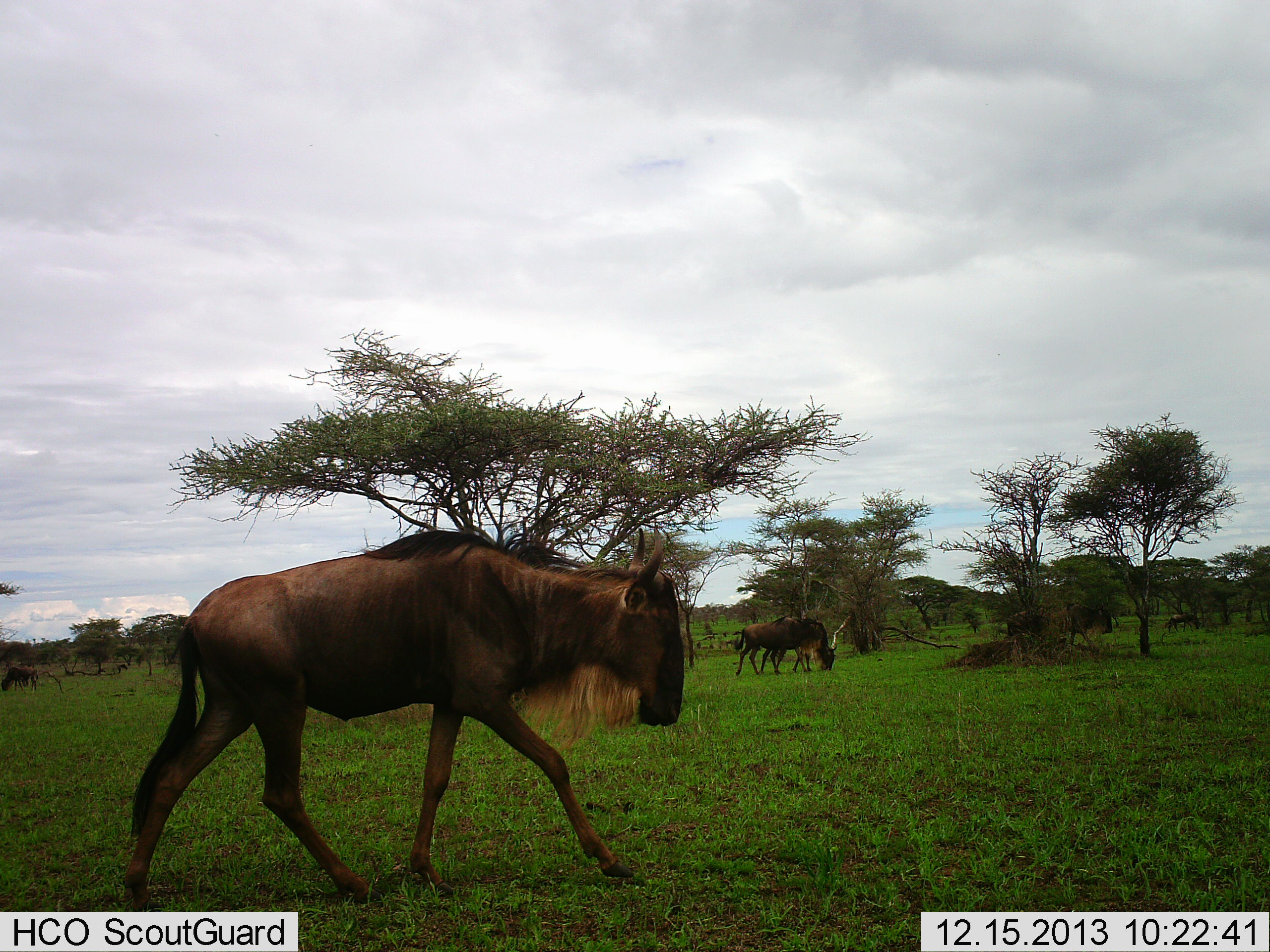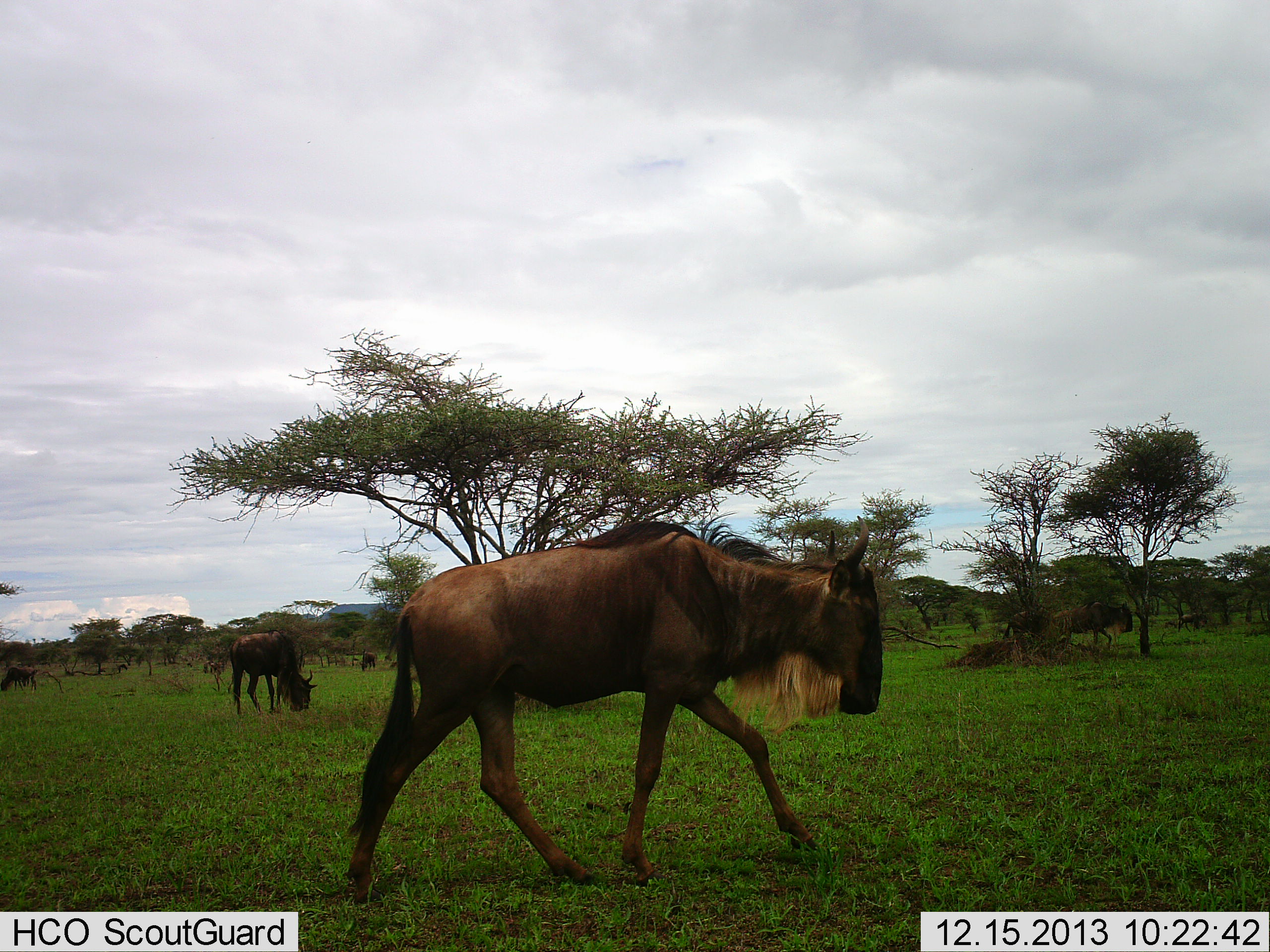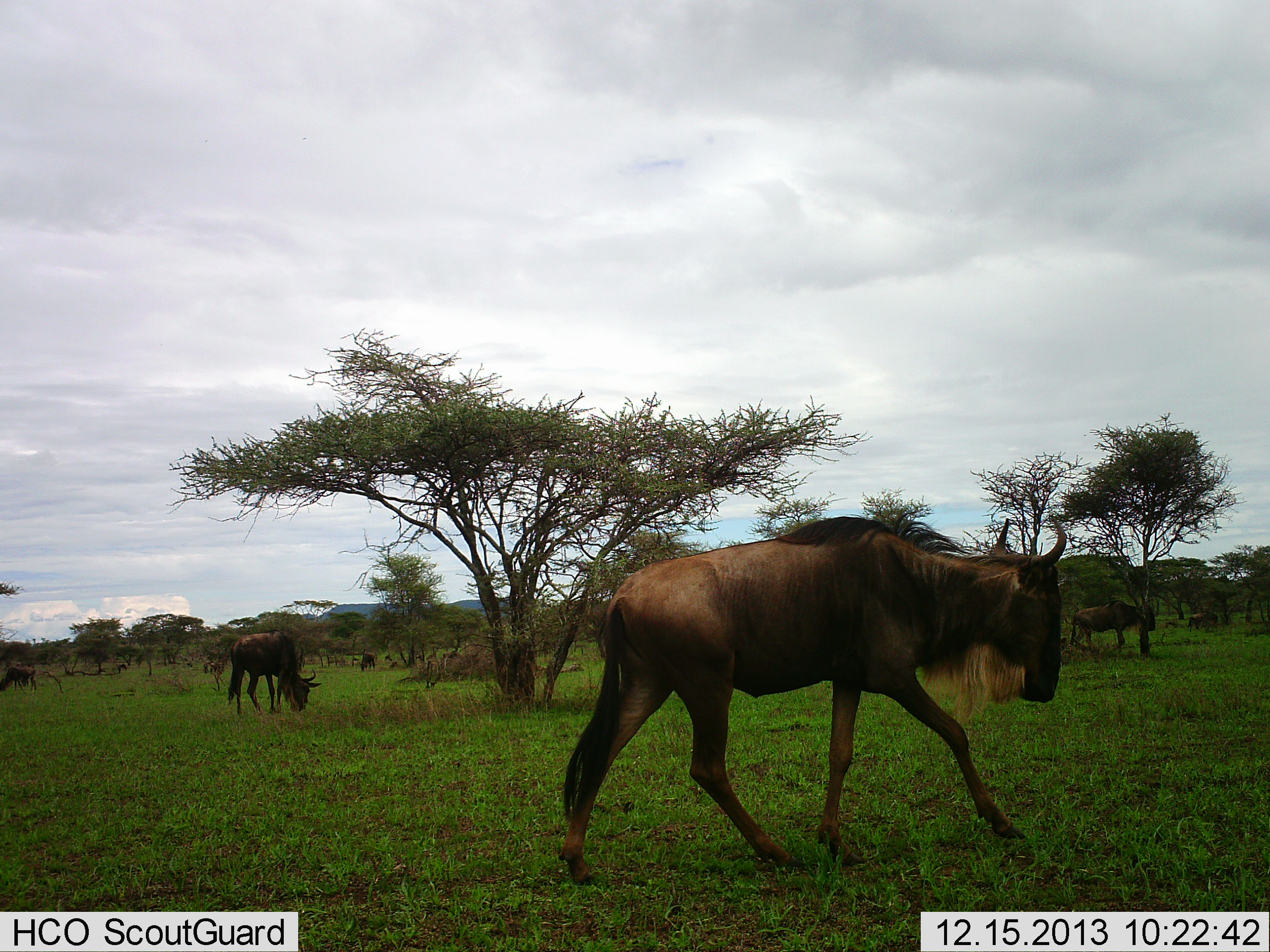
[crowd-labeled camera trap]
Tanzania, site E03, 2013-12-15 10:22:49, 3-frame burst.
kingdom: Animalia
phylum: Chordata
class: Mammalia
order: Artiodactyla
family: Bovidae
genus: Connochaetes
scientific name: Connochaetes taurinus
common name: blue wildebeest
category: wildebeest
Wildebeest (blue wildebeest) (Connochaetes taurinus), count 7. Behavior (volunteer vote fractions): standing 50%, resting 0%, moving 90%, interacting 0%. Young present (vote fraction): 0%. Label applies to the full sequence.